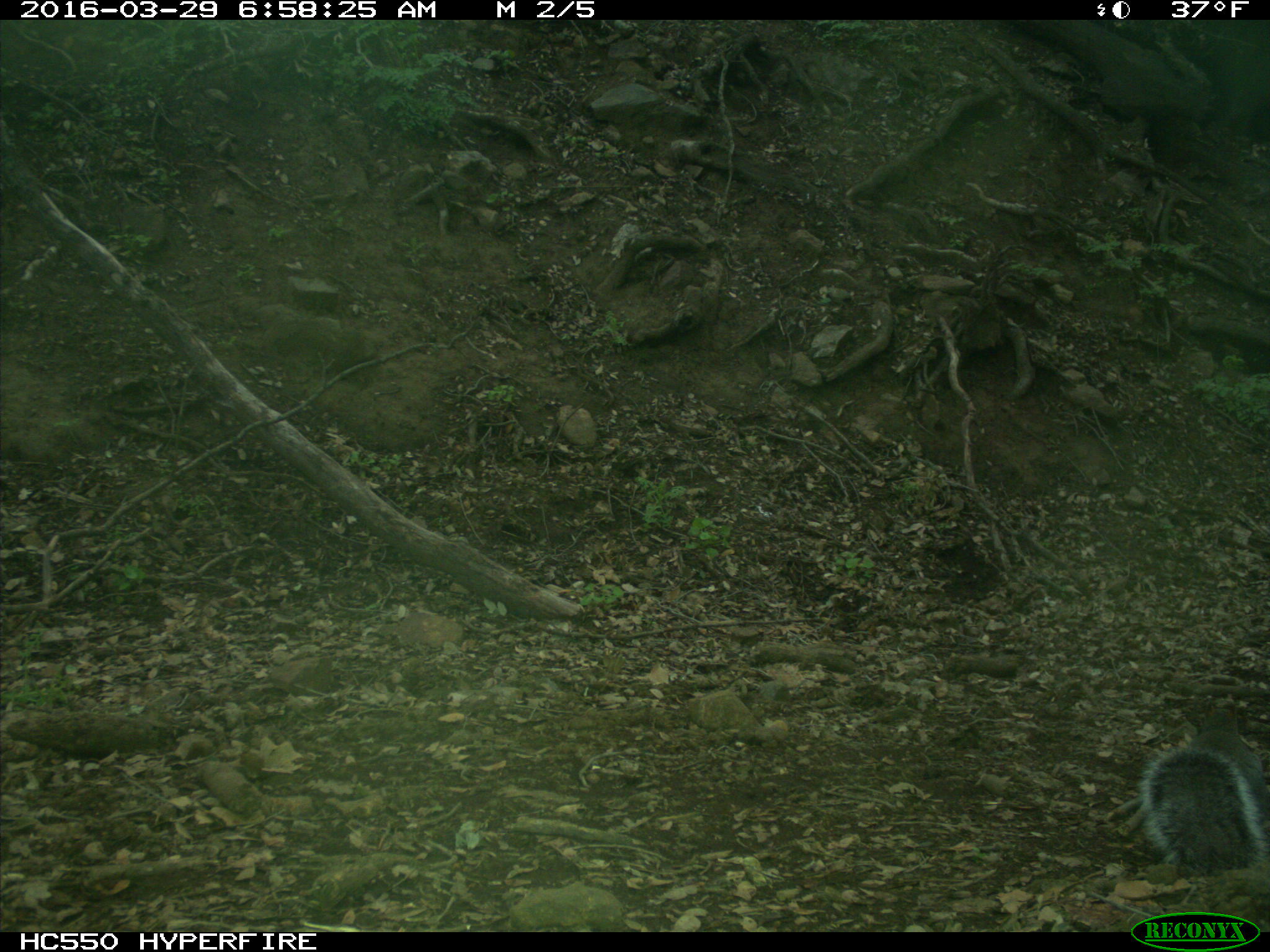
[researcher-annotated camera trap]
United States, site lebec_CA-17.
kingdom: Animalia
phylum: Chordata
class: Mammalia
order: Rodentia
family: Sciuridae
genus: Sciurus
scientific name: Sciurus carolinensis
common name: eastern gray squirrel